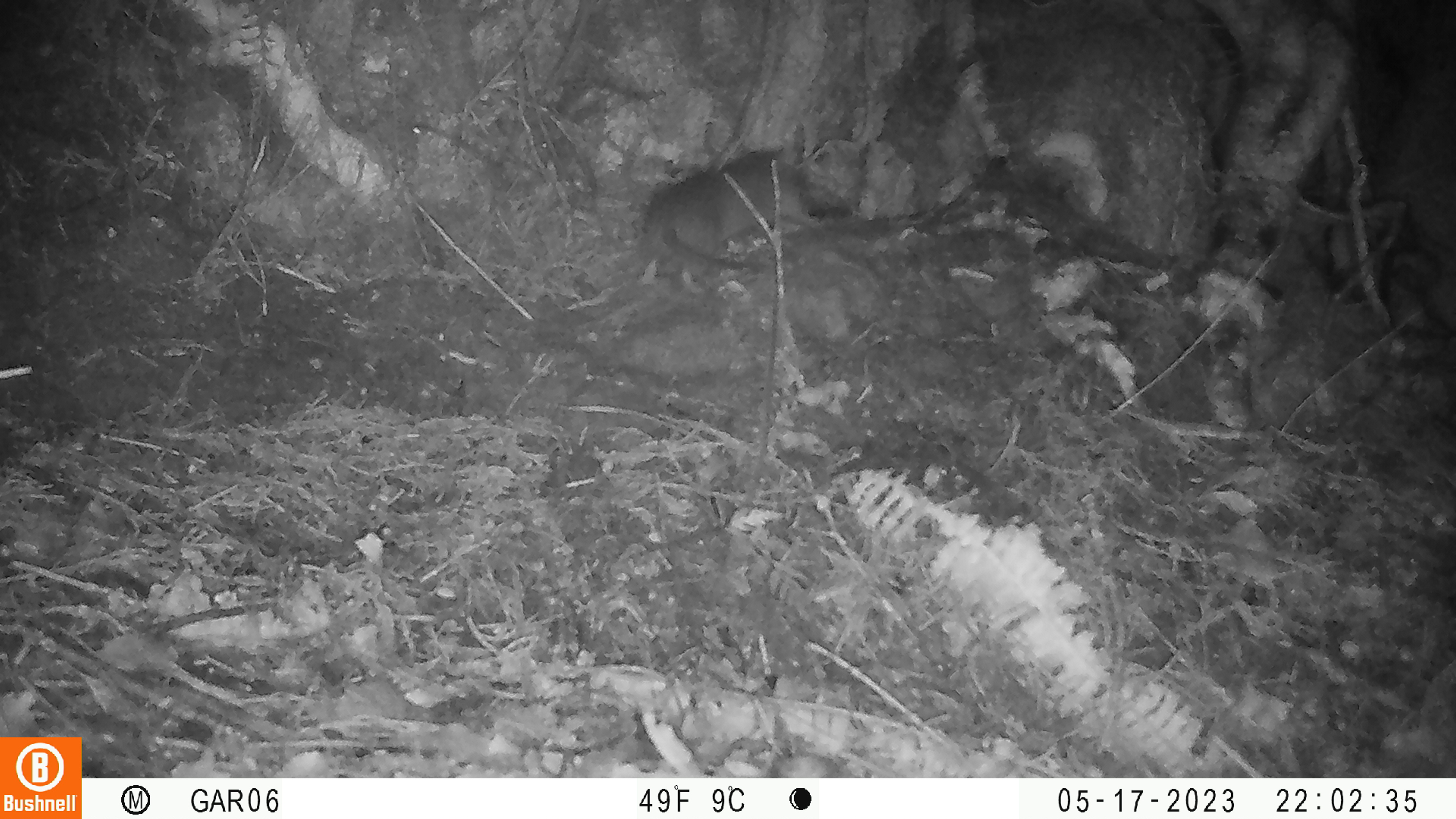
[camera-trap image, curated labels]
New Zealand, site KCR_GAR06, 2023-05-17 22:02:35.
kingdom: Animalia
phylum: Chordata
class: Mammalia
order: Rodentia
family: Muridae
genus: Rattus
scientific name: Rattus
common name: rat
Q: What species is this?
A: Rat (Rattus).